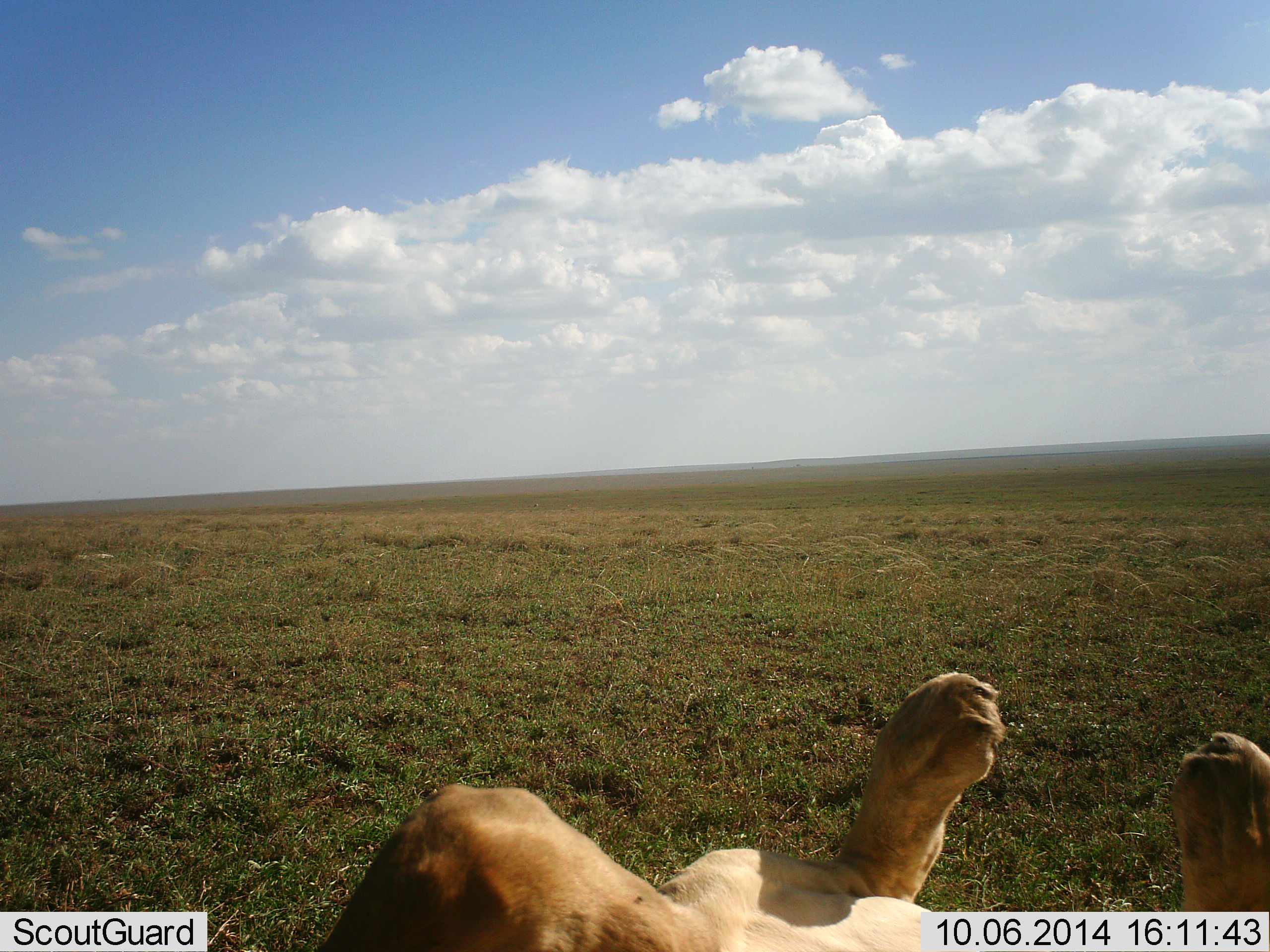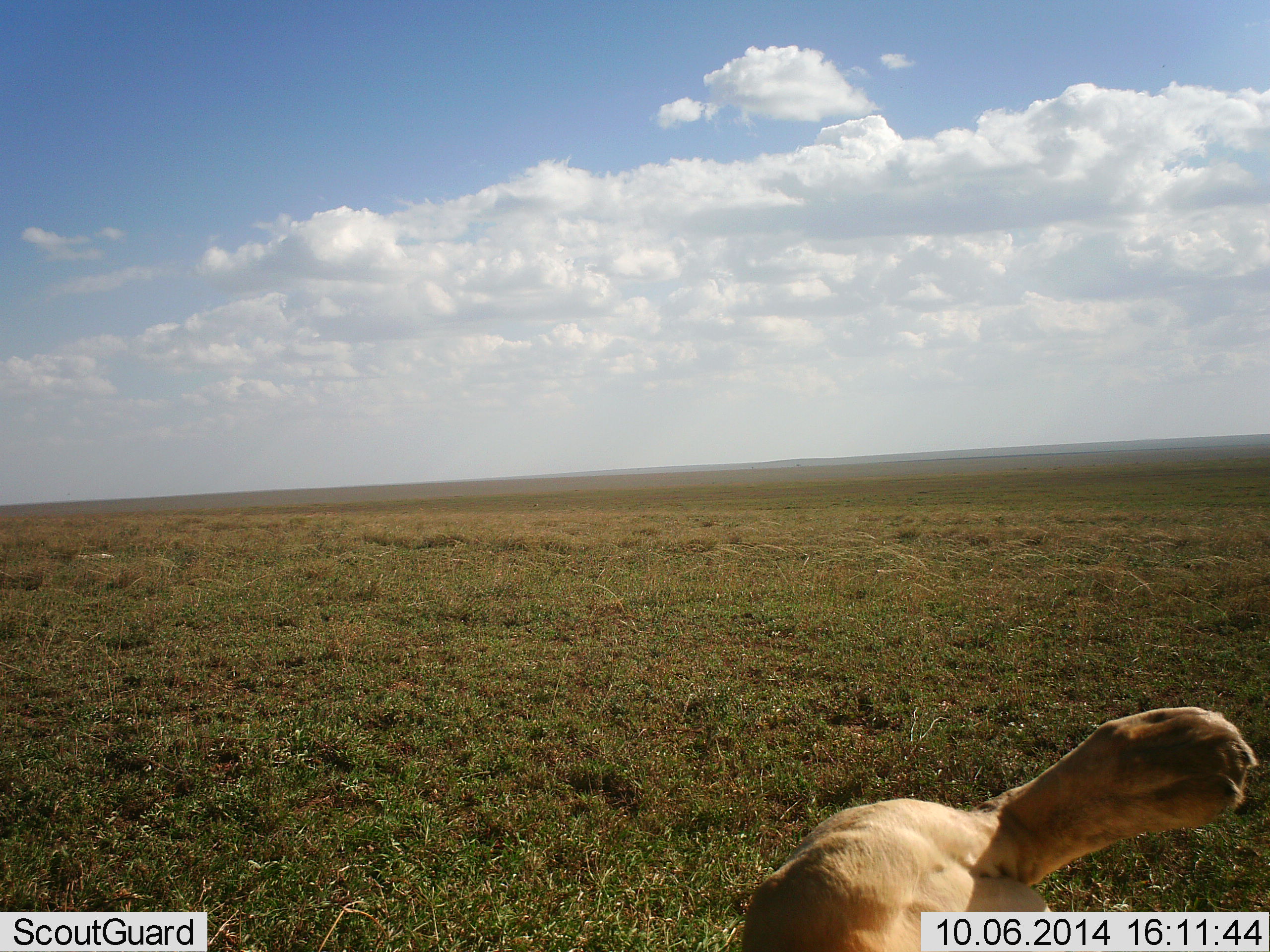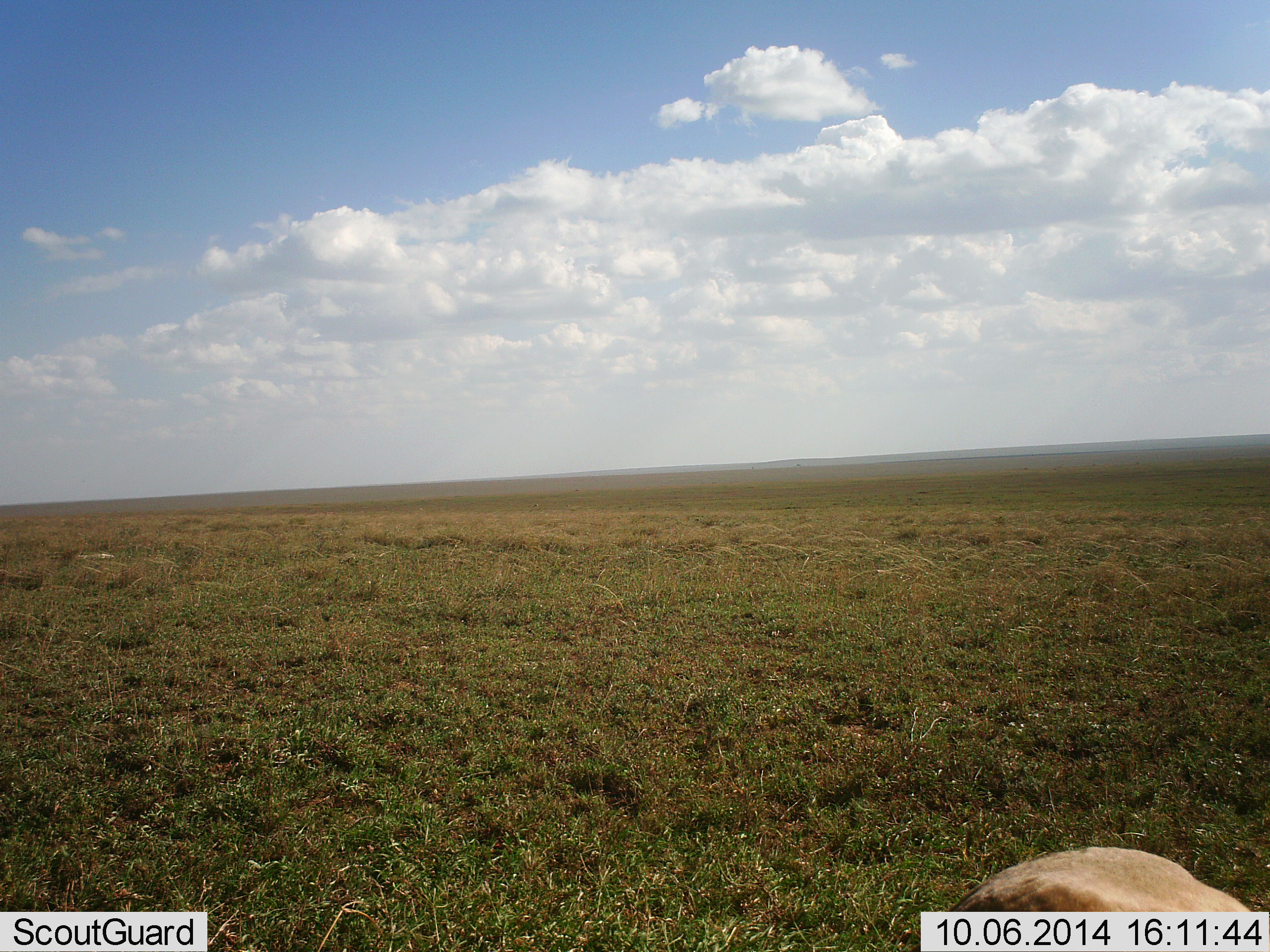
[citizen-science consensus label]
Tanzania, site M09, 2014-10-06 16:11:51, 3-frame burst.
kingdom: Animalia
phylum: Chordata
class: Mammalia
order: Carnivora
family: Felidae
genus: Panthera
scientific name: Panthera leo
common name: lion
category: lionfemale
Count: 1.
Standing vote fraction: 0%.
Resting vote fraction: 90%.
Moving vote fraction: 30%.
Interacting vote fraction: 0%.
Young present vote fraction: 0%.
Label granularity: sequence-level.